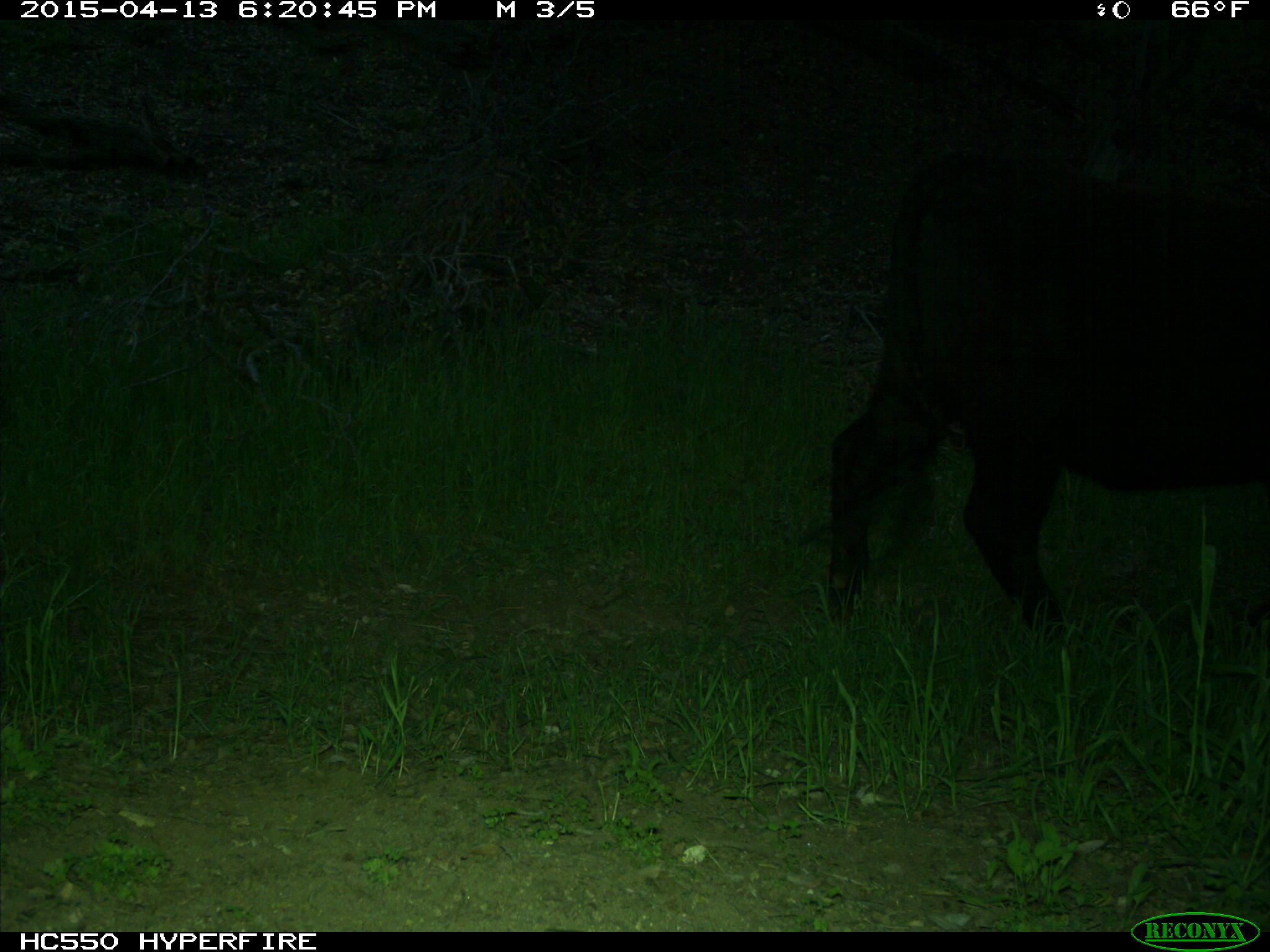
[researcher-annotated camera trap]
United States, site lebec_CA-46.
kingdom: Animalia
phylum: Chordata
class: Mammalia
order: Artiodactyla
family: Bovidae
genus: Bos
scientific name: Bos taurus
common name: domestic cow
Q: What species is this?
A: Bos taurus (domestic cow).